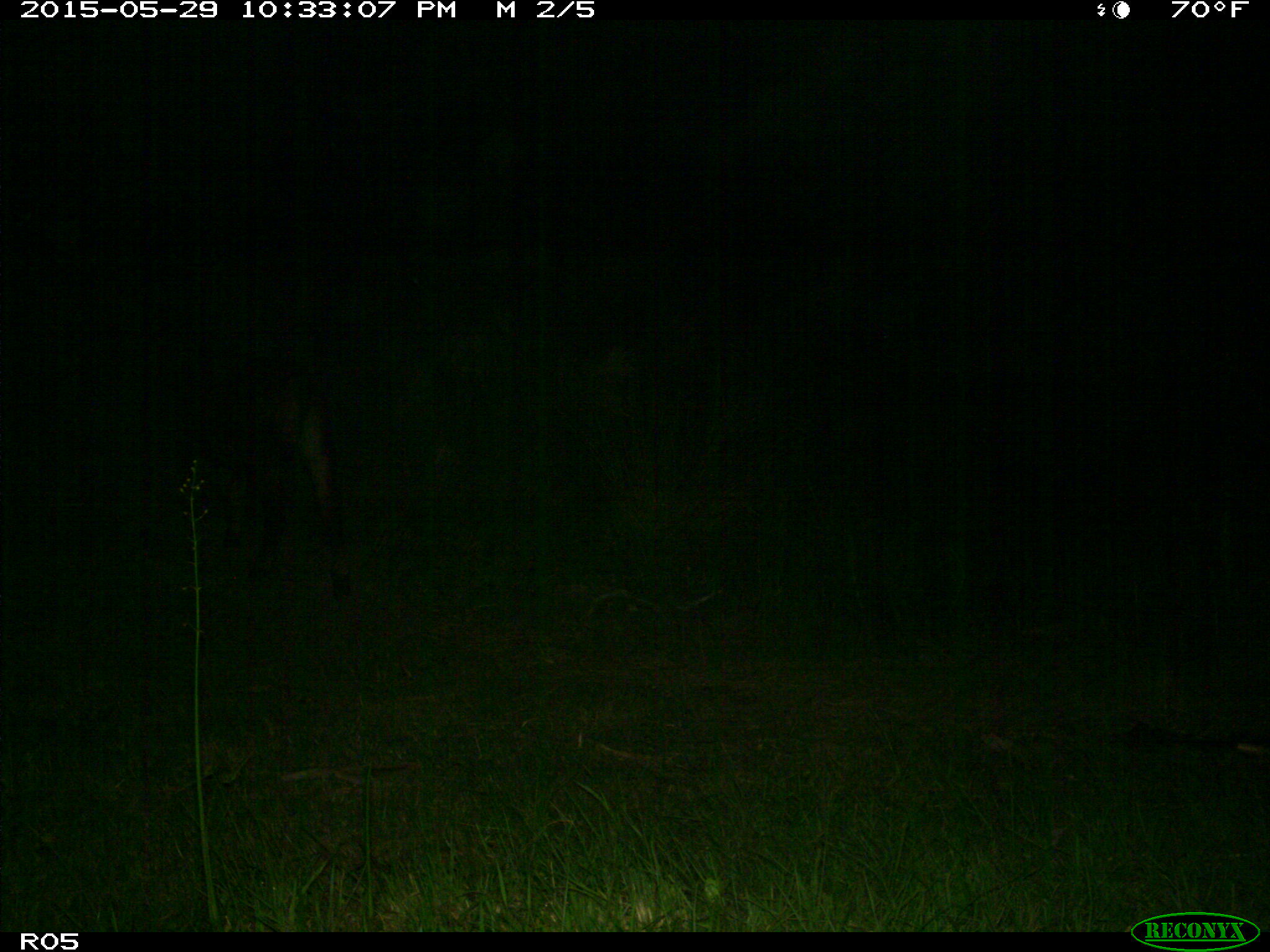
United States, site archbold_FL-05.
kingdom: Animalia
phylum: Chordata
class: Mammalia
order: Artiodactyla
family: Bovidae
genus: Bos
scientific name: Bos taurus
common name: domestic cow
Bos taurus (domestic cow).